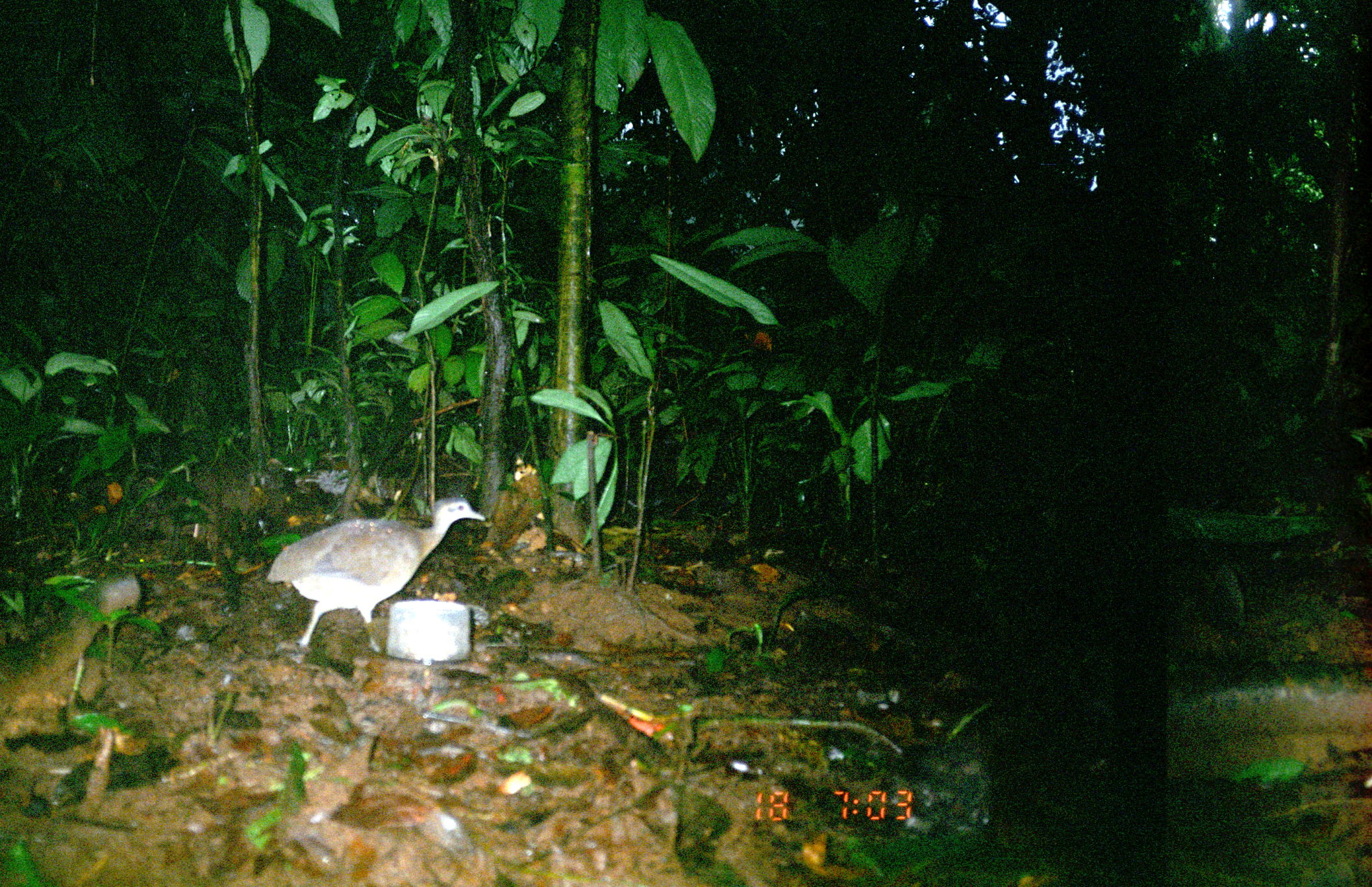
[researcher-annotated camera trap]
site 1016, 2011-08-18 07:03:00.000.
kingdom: Animalia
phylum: Chordata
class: Aves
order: Tinamiformes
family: Tinamidae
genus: Tinamus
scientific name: Tinamus major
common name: great tinamou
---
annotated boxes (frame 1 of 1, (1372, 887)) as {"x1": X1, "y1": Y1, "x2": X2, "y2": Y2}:
tinamus major: {"x1": 265, "y1": 495, "x2": 486, "y2": 652}